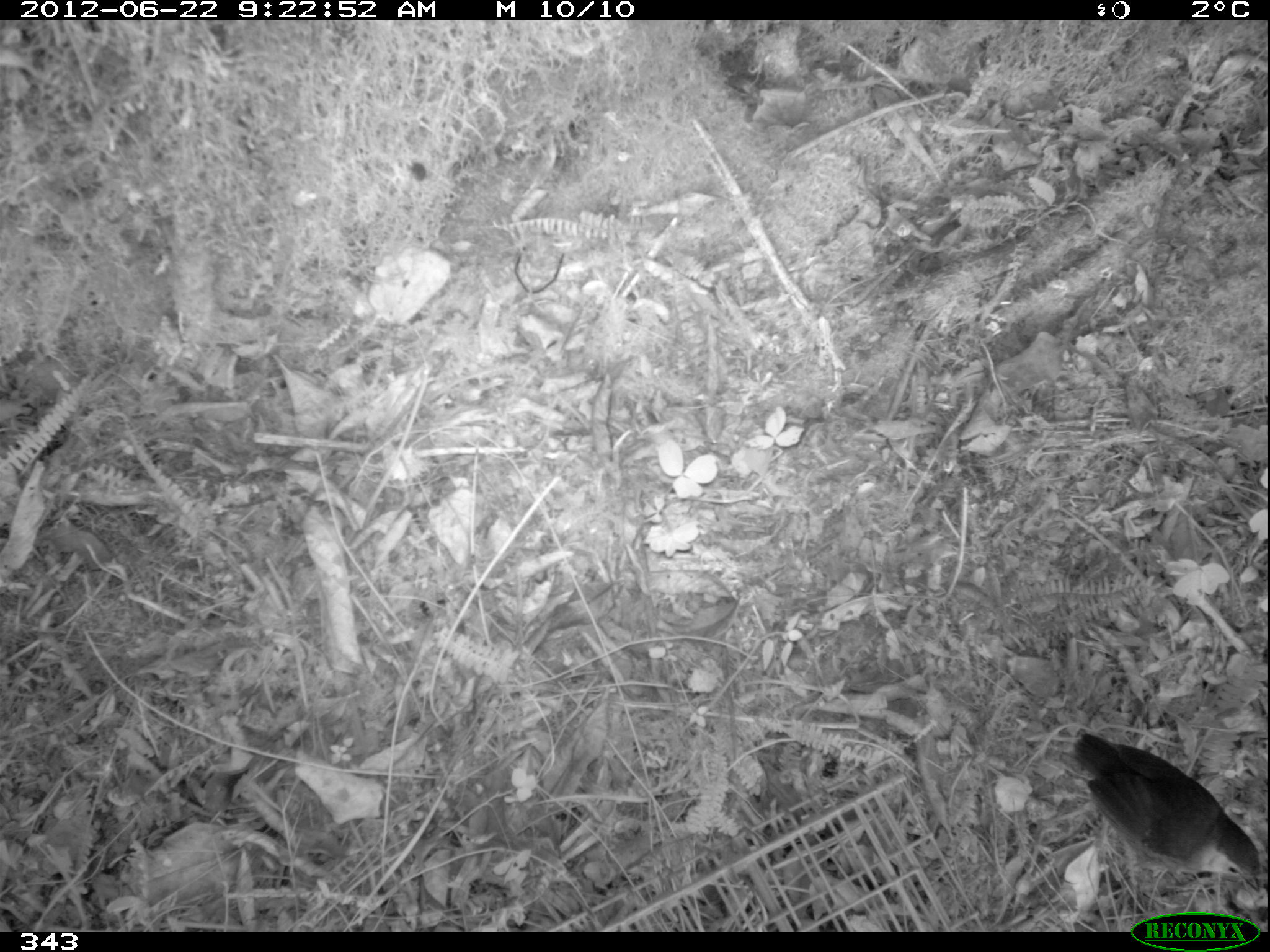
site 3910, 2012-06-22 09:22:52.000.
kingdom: Animalia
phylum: Chordata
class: Aves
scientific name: Aves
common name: bird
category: unknown bird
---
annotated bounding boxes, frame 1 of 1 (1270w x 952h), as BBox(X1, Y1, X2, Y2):
unknown bird: BBox(1071, 732, 1261, 892)